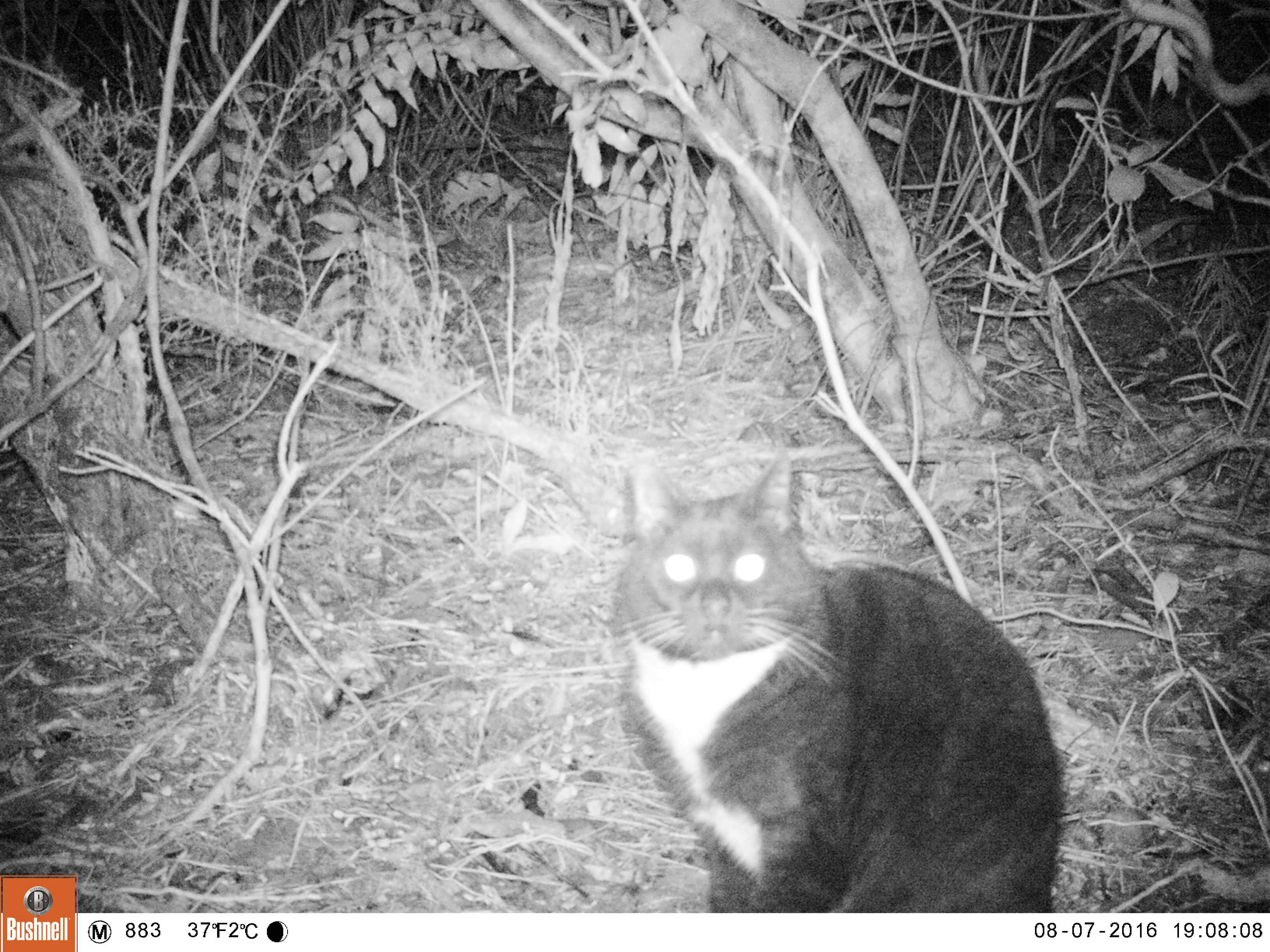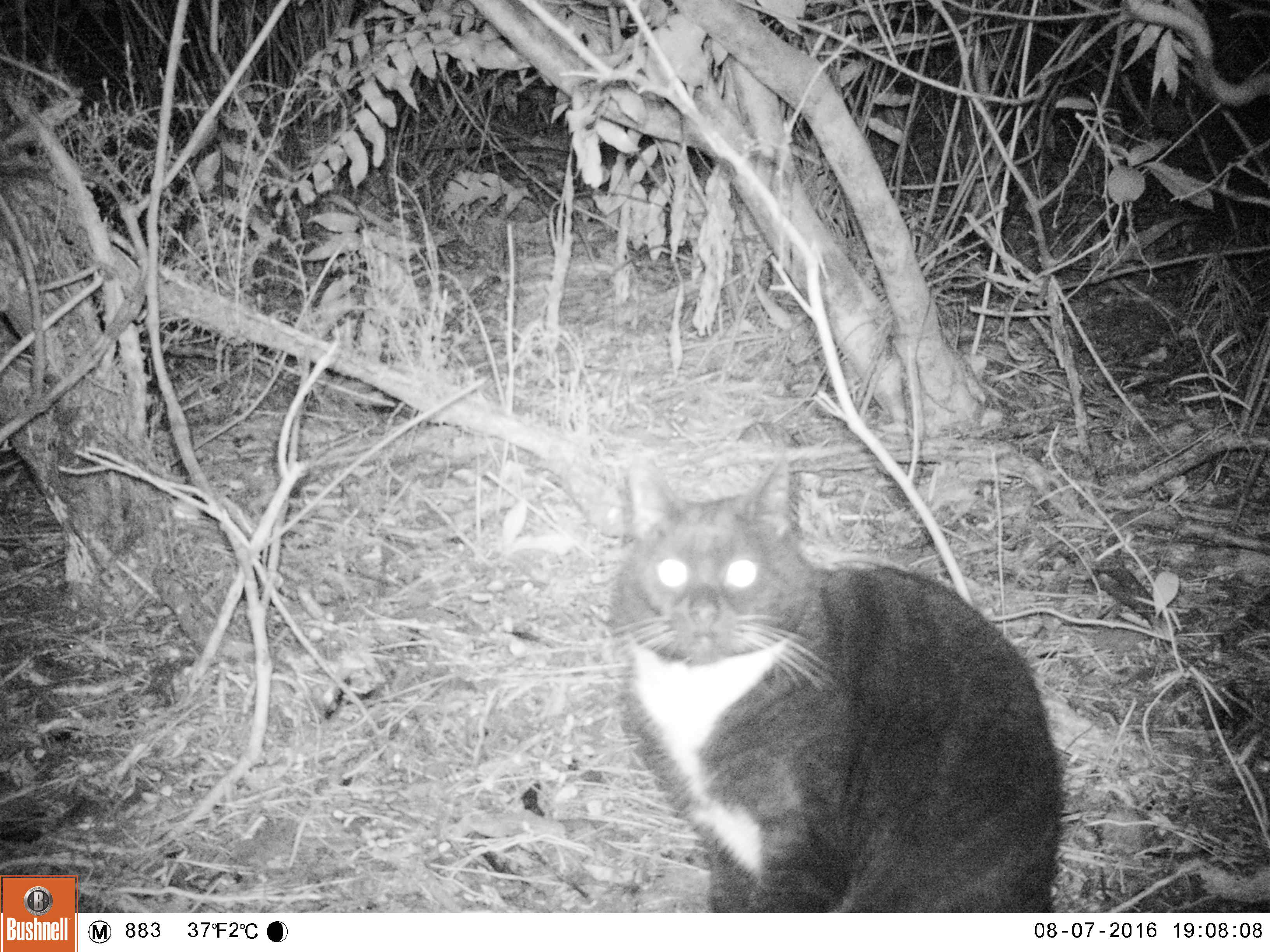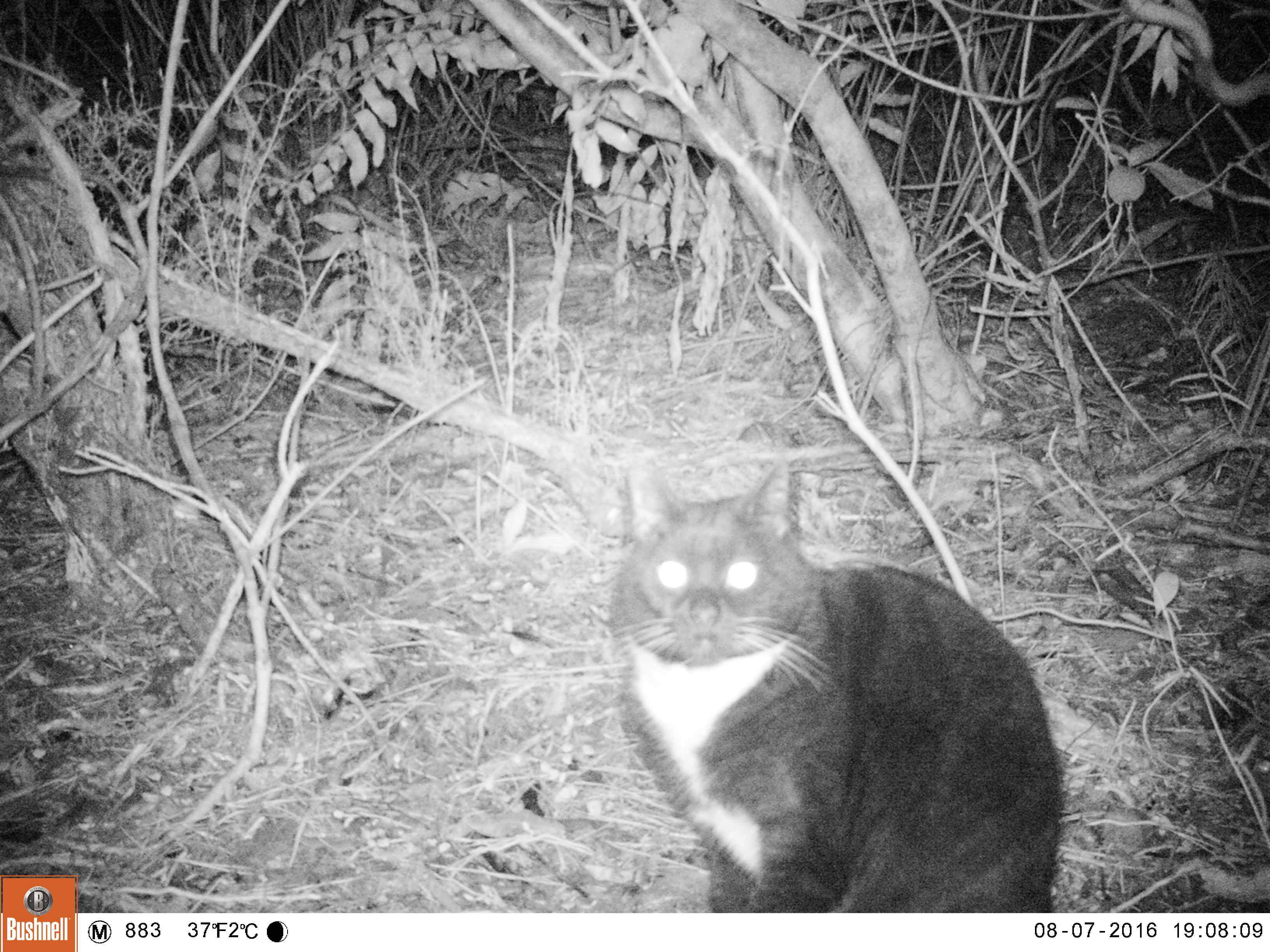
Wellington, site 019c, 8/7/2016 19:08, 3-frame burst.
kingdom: Animalia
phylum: Chordata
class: Mammalia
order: Carnivora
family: Felidae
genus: Felis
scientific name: Felis catus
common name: cat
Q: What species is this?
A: Cat (Felis catus).